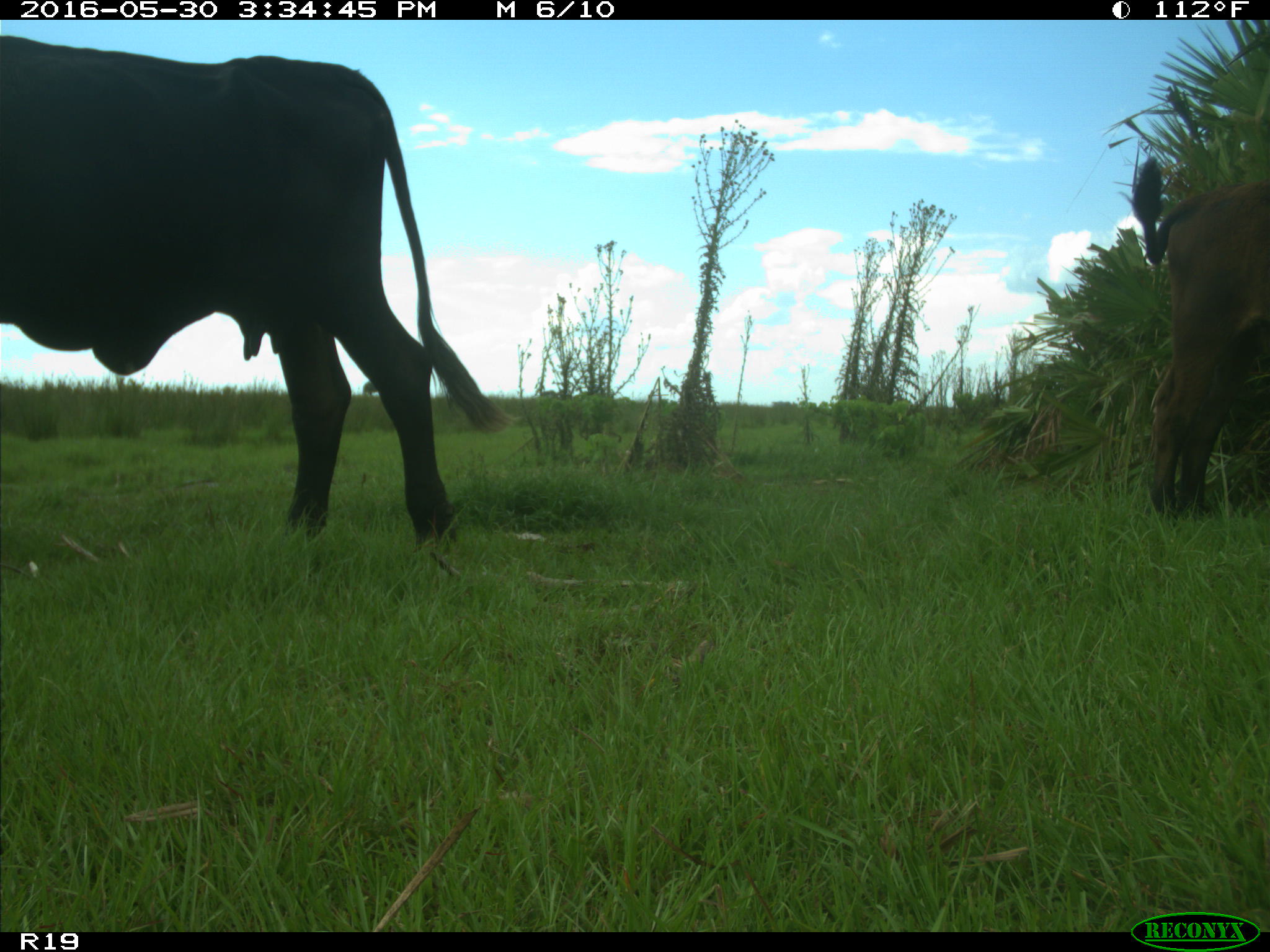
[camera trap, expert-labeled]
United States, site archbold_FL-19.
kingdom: Animalia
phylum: Chordata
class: Mammalia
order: Artiodactyla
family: Bovidae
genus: Bos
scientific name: Bos taurus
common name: domestic cow